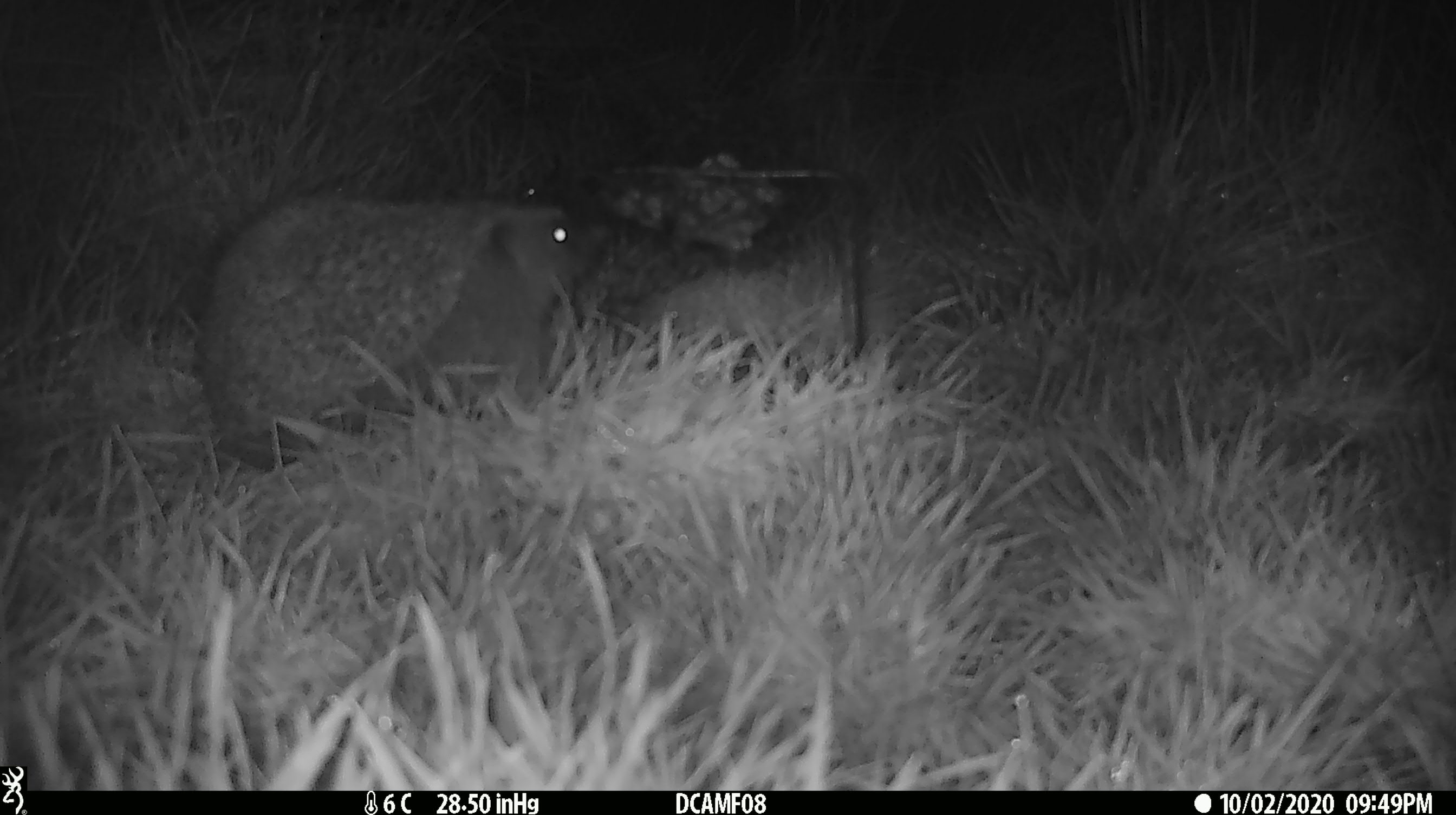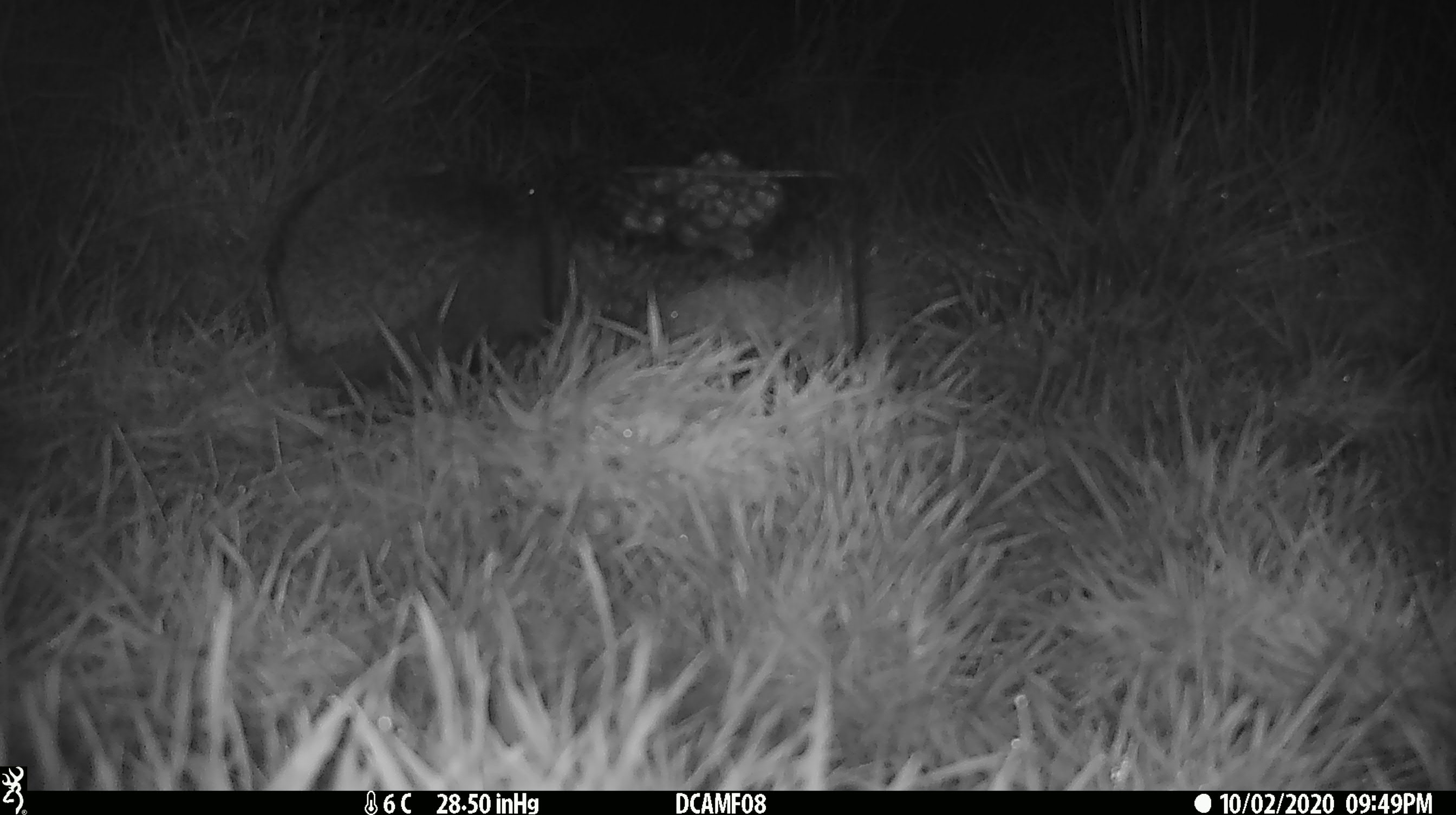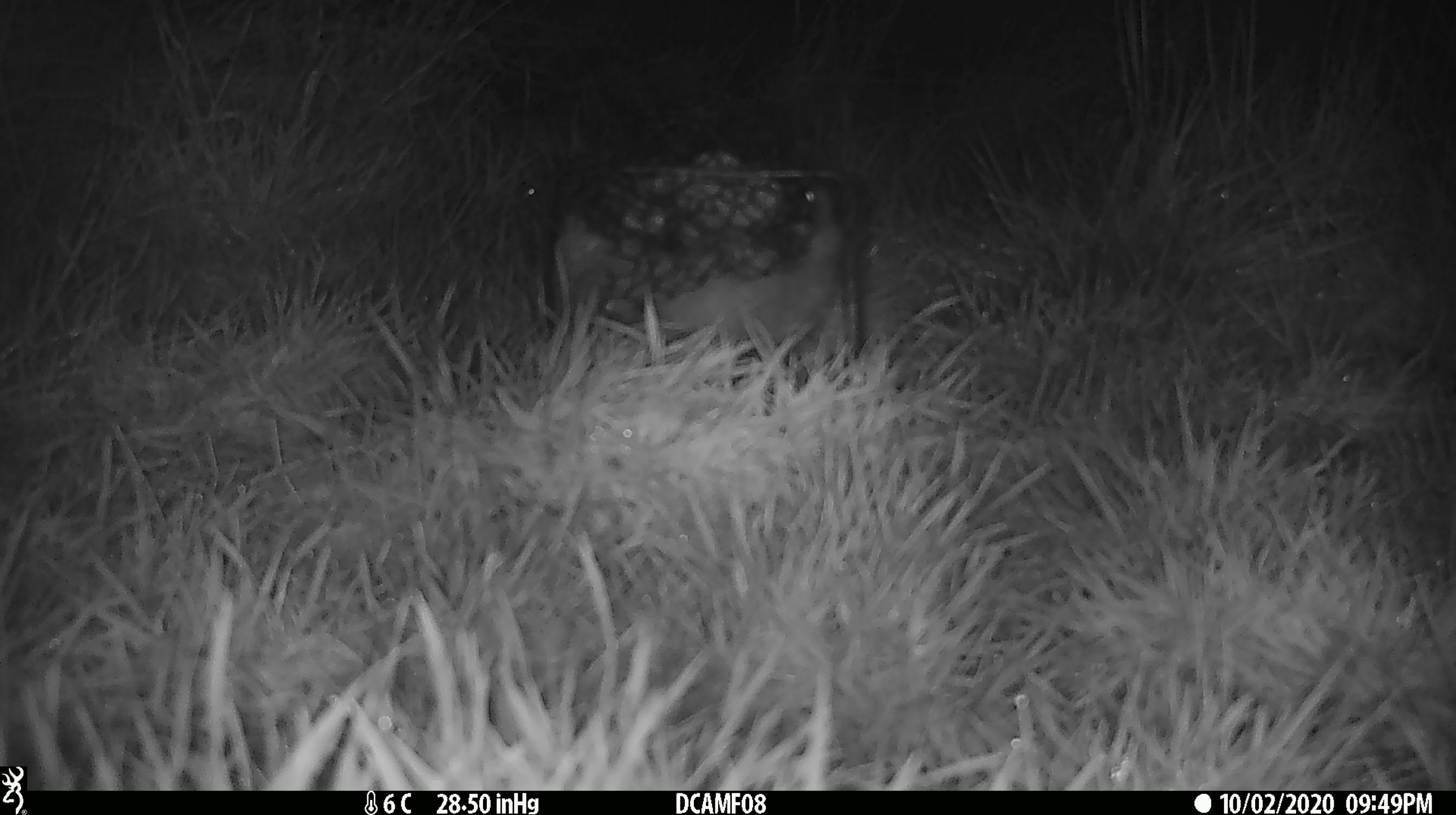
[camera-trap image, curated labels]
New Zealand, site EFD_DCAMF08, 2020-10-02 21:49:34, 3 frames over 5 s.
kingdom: Animalia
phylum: Chordata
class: Mammalia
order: Eulipotyphla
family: Erinaceidae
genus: Erinaceus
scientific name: Erinaceus europaeus europaeus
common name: european hedgehog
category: hedgehog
Hedgehog (european hedgehog) (Erinaceus europaeus europaeus).